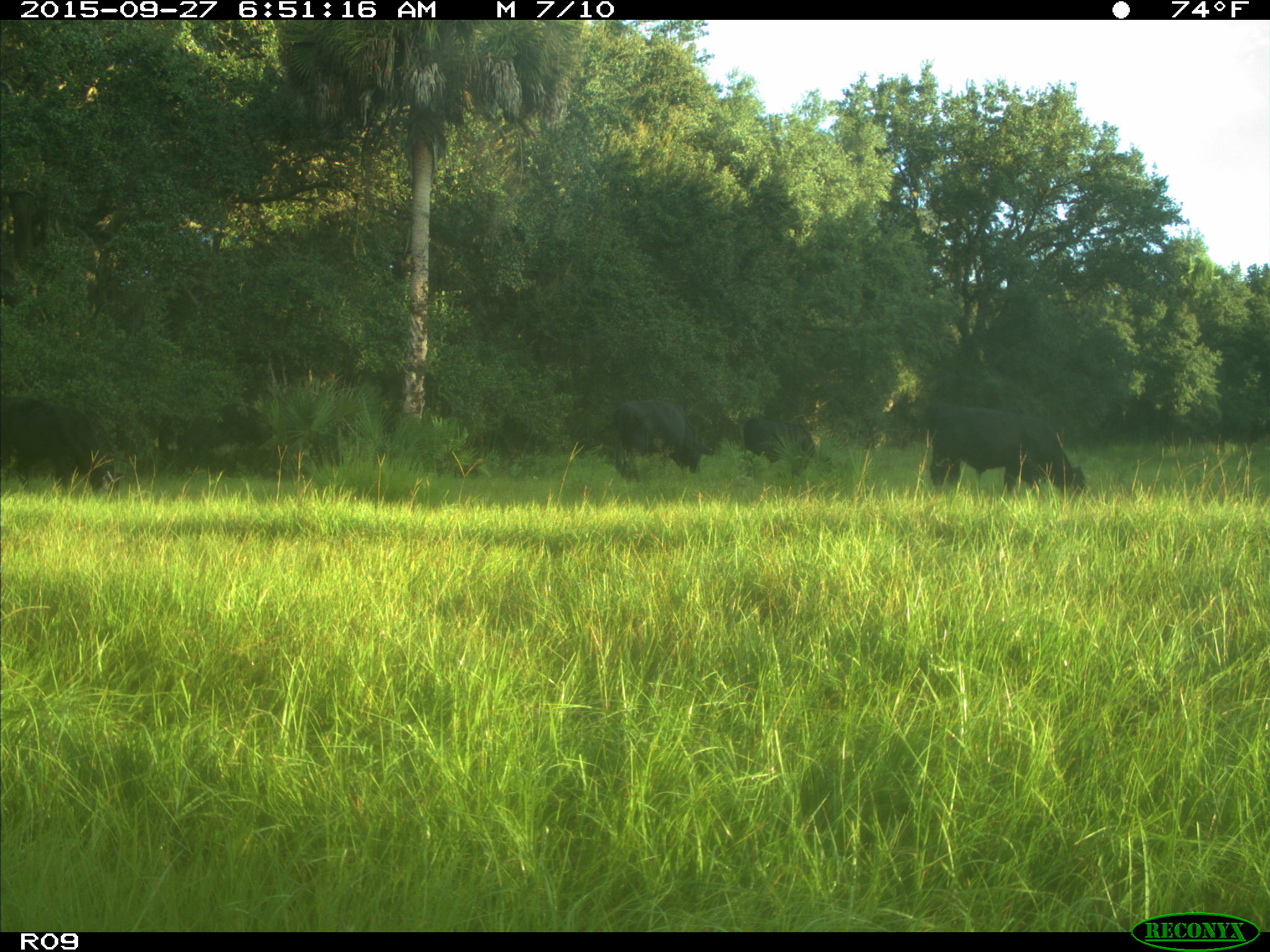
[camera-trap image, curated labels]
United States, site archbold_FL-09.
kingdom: Animalia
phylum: Chordata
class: Mammalia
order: Artiodactyla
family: Bovidae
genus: Bos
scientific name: Bos taurus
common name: domestic cow